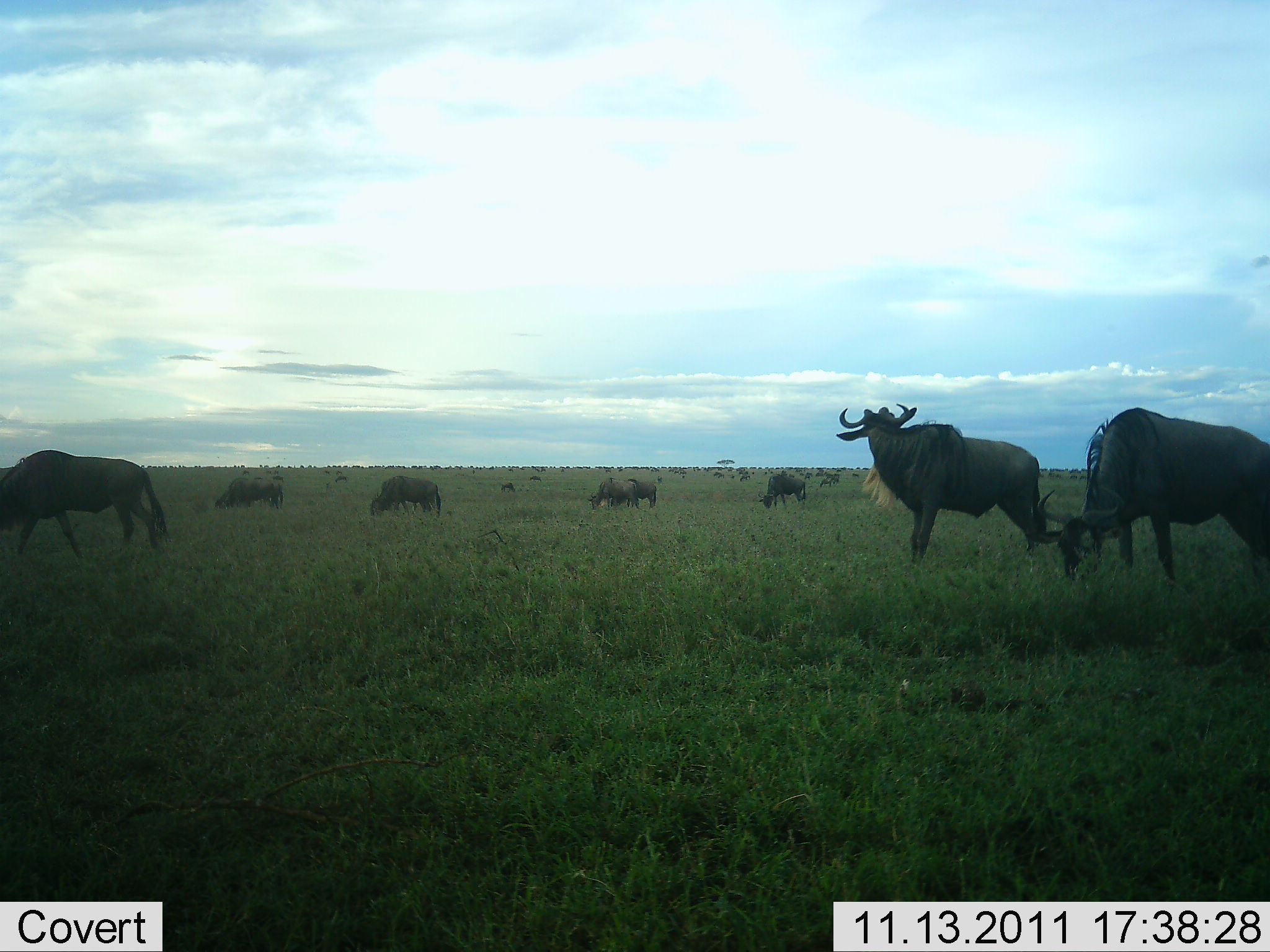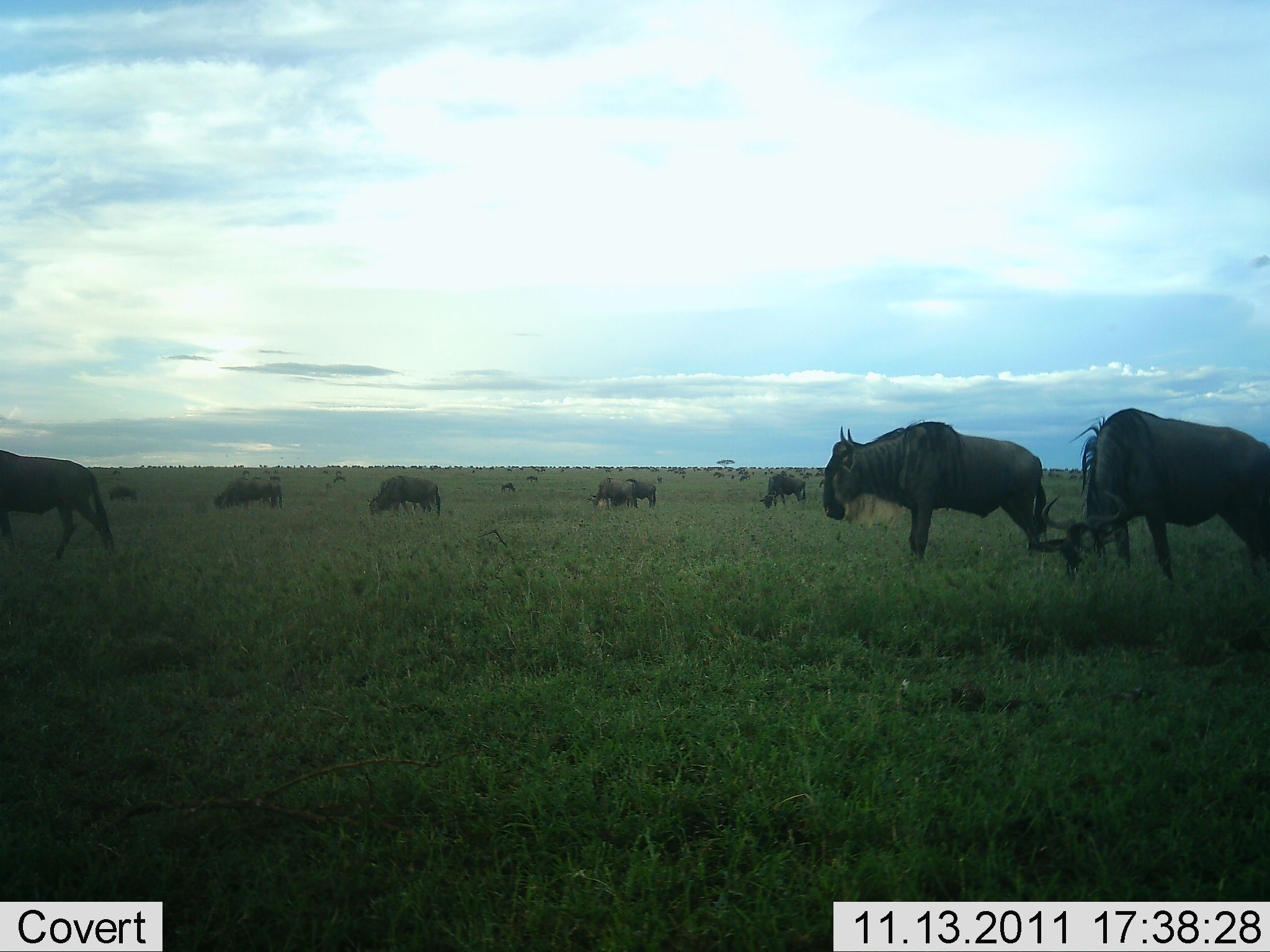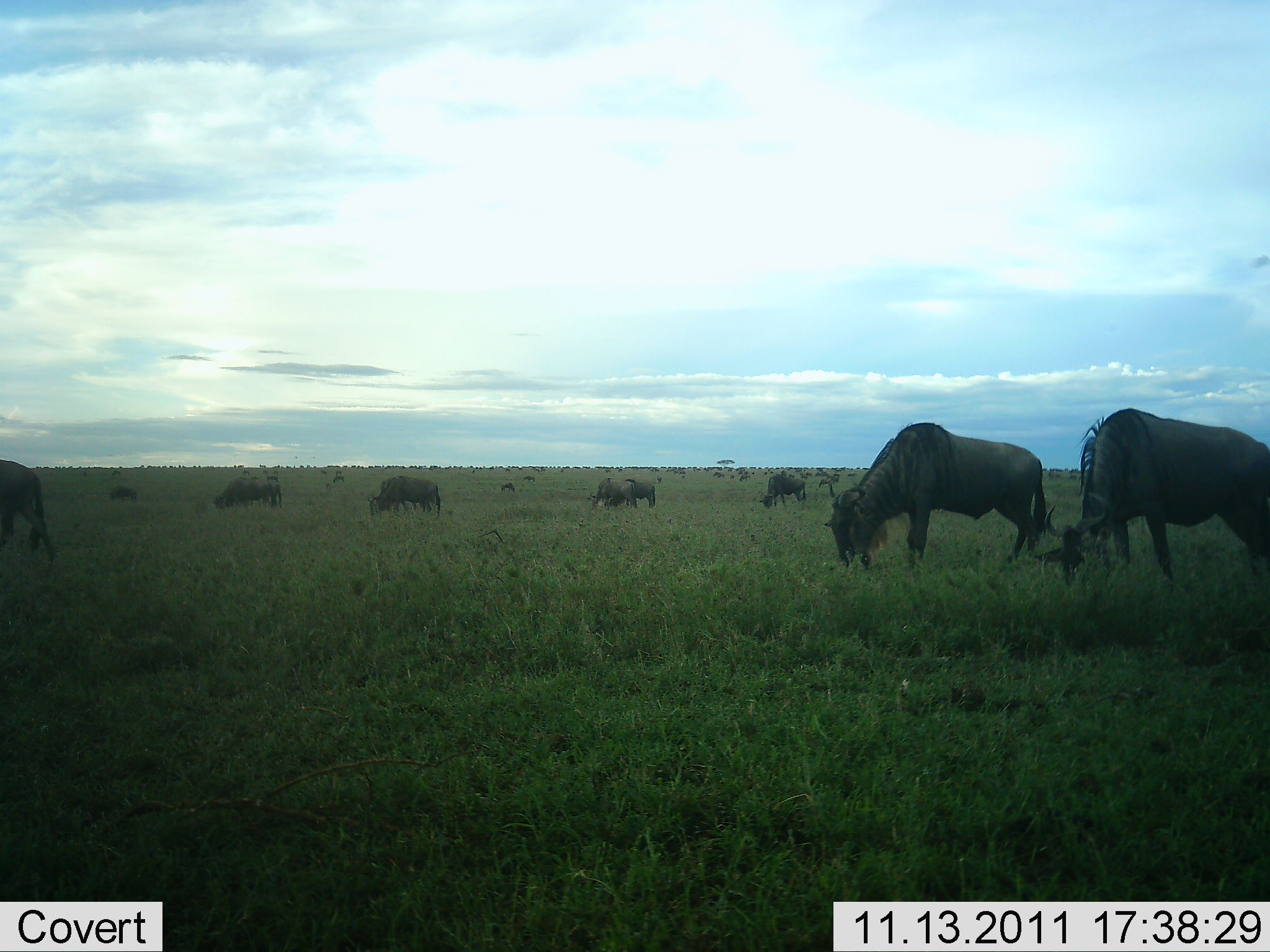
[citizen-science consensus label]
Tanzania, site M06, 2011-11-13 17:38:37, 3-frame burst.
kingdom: Animalia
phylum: Chordata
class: Mammalia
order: Artiodactyla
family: Bovidae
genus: Connochaetes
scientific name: Connochaetes taurinus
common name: blue wildebeest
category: wildebeest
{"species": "wildebeest (blue wildebeest) (Connochaetes taurinus)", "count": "11-50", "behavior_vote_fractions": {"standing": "58%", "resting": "8%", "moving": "42%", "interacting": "8%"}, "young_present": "0%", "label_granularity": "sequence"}